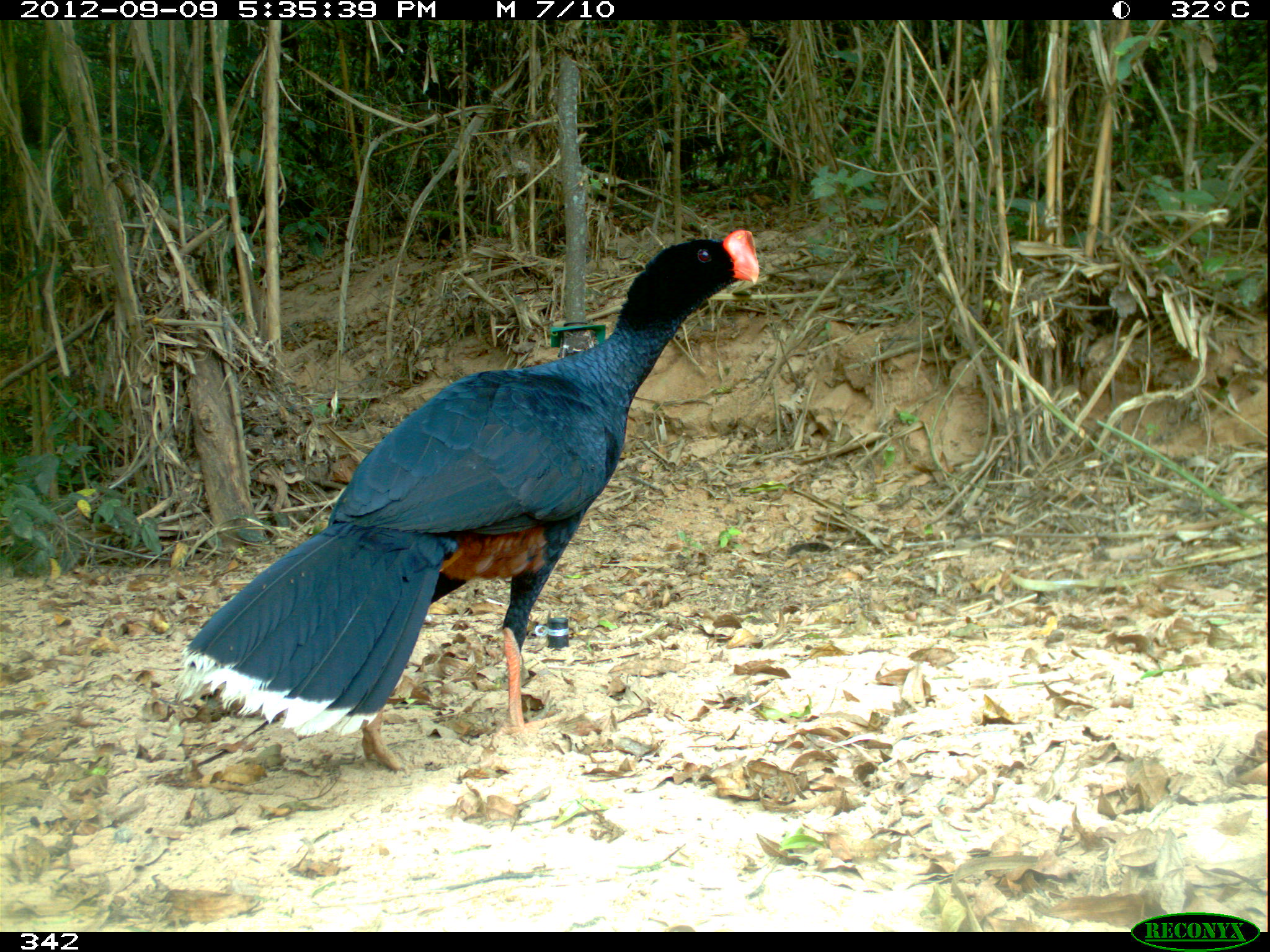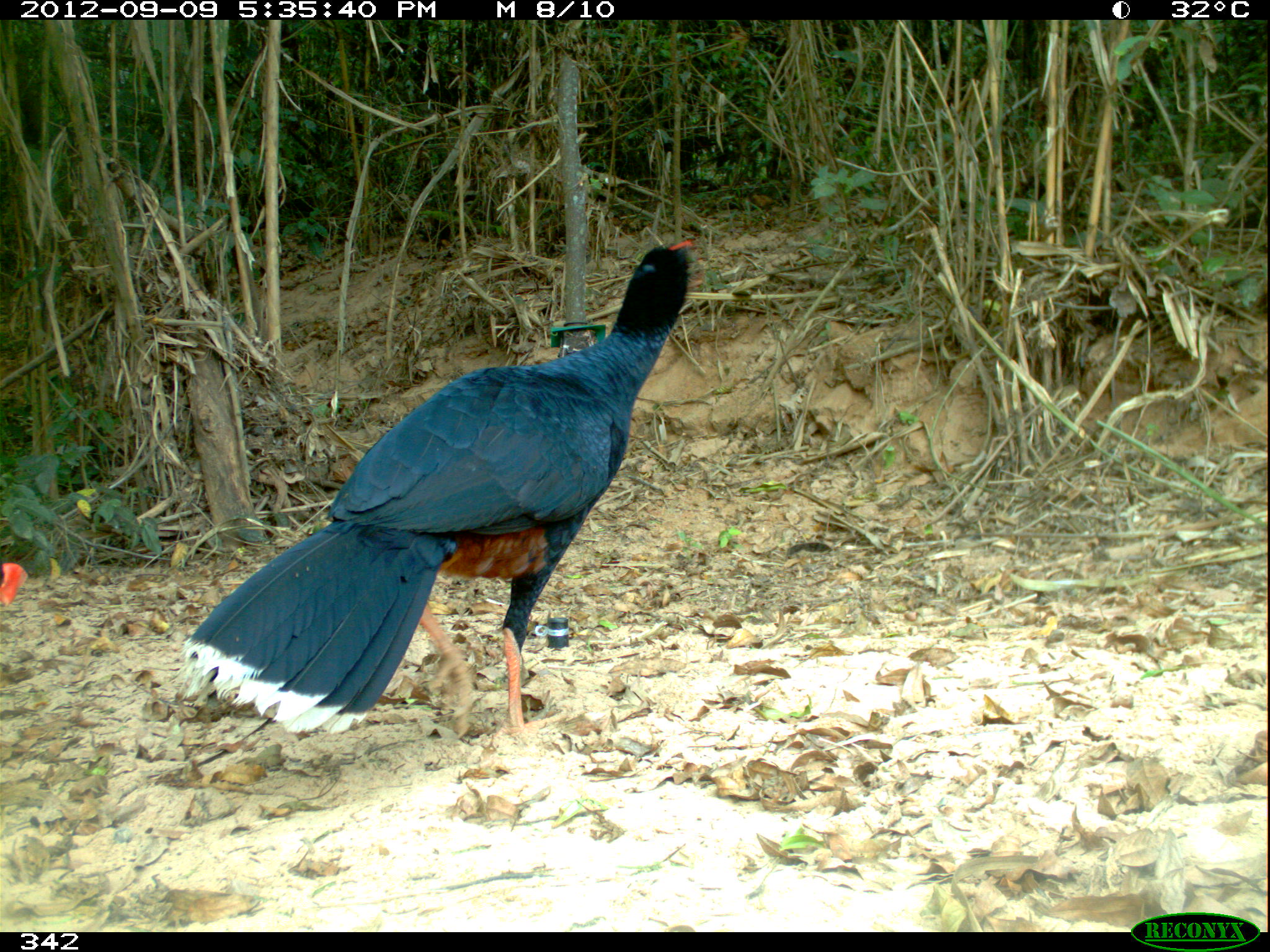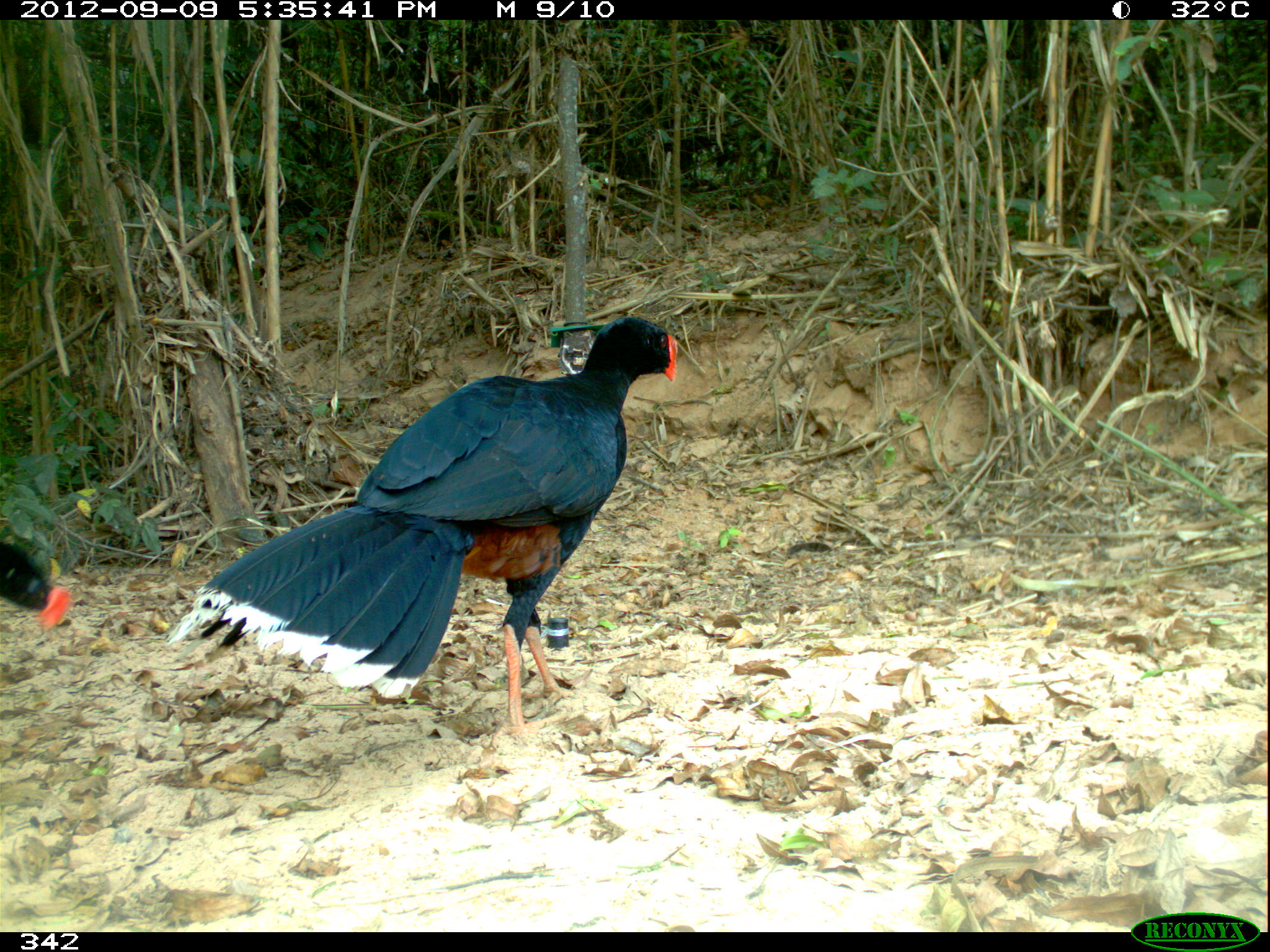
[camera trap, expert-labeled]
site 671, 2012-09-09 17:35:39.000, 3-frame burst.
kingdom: Animalia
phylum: Chordata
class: Aves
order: Galliformes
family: Cracidae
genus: Mitu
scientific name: Mitu tuberosum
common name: razor-billed curassow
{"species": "Mitu tuberosum (razor-billed curassow)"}